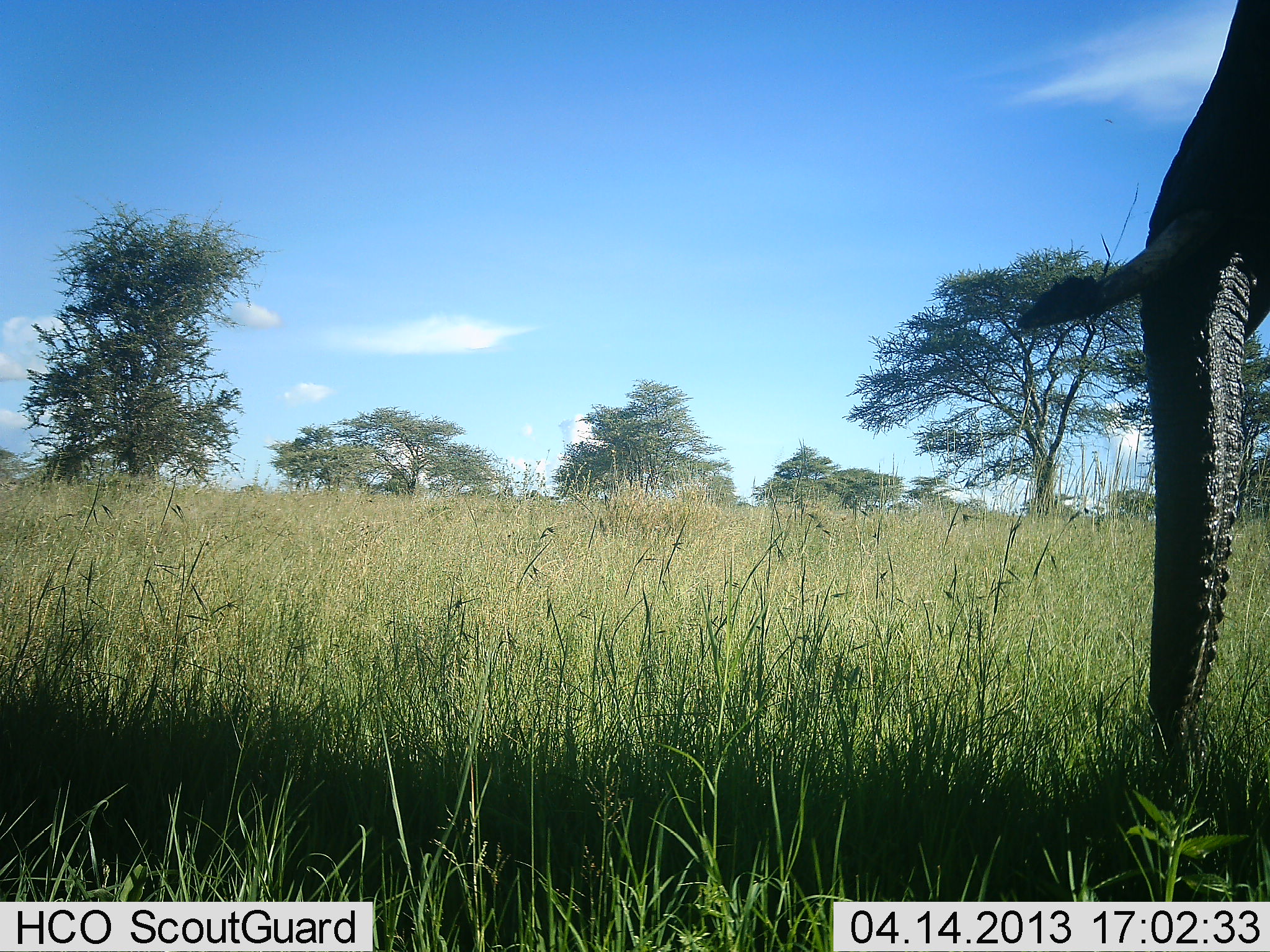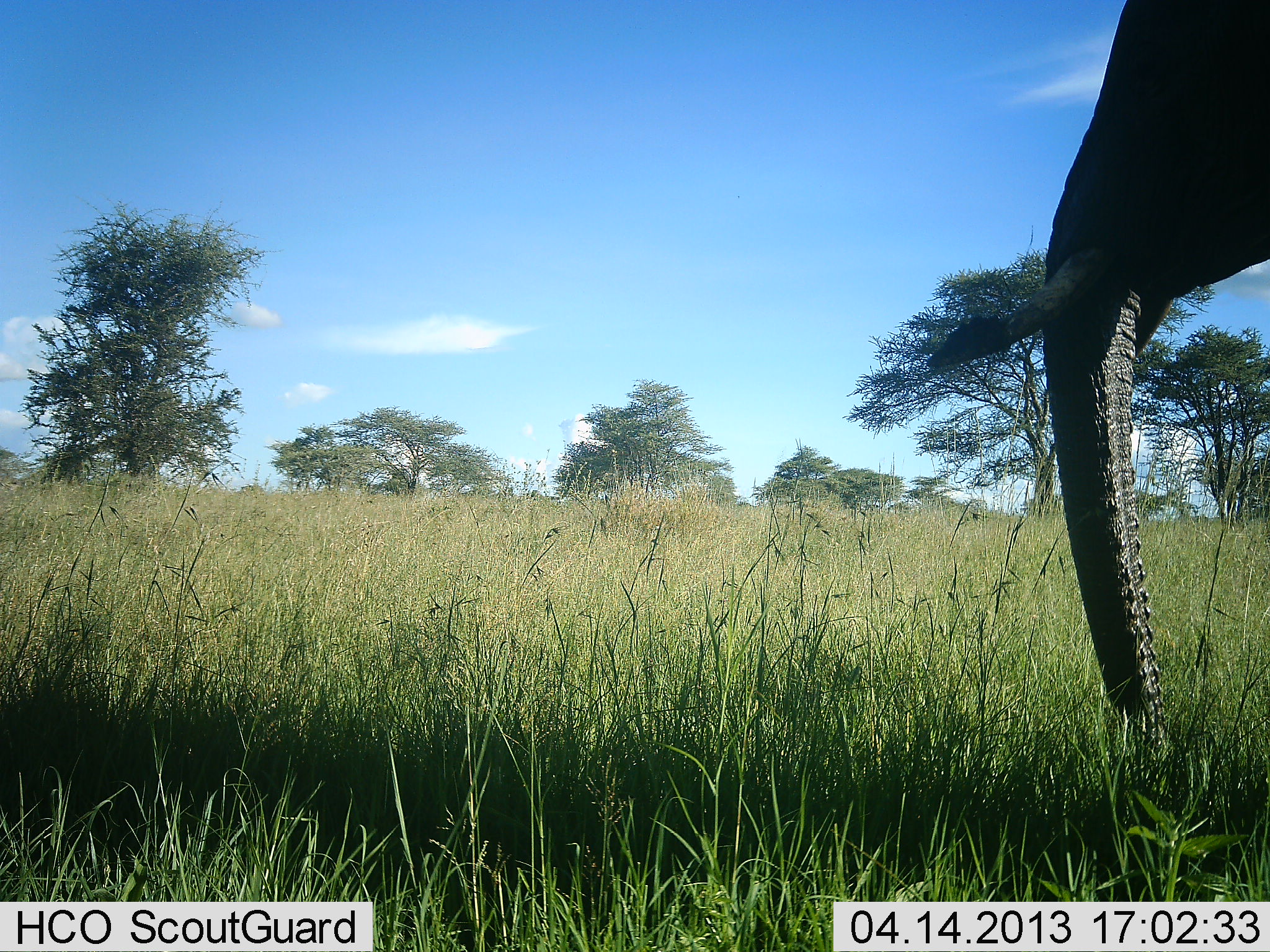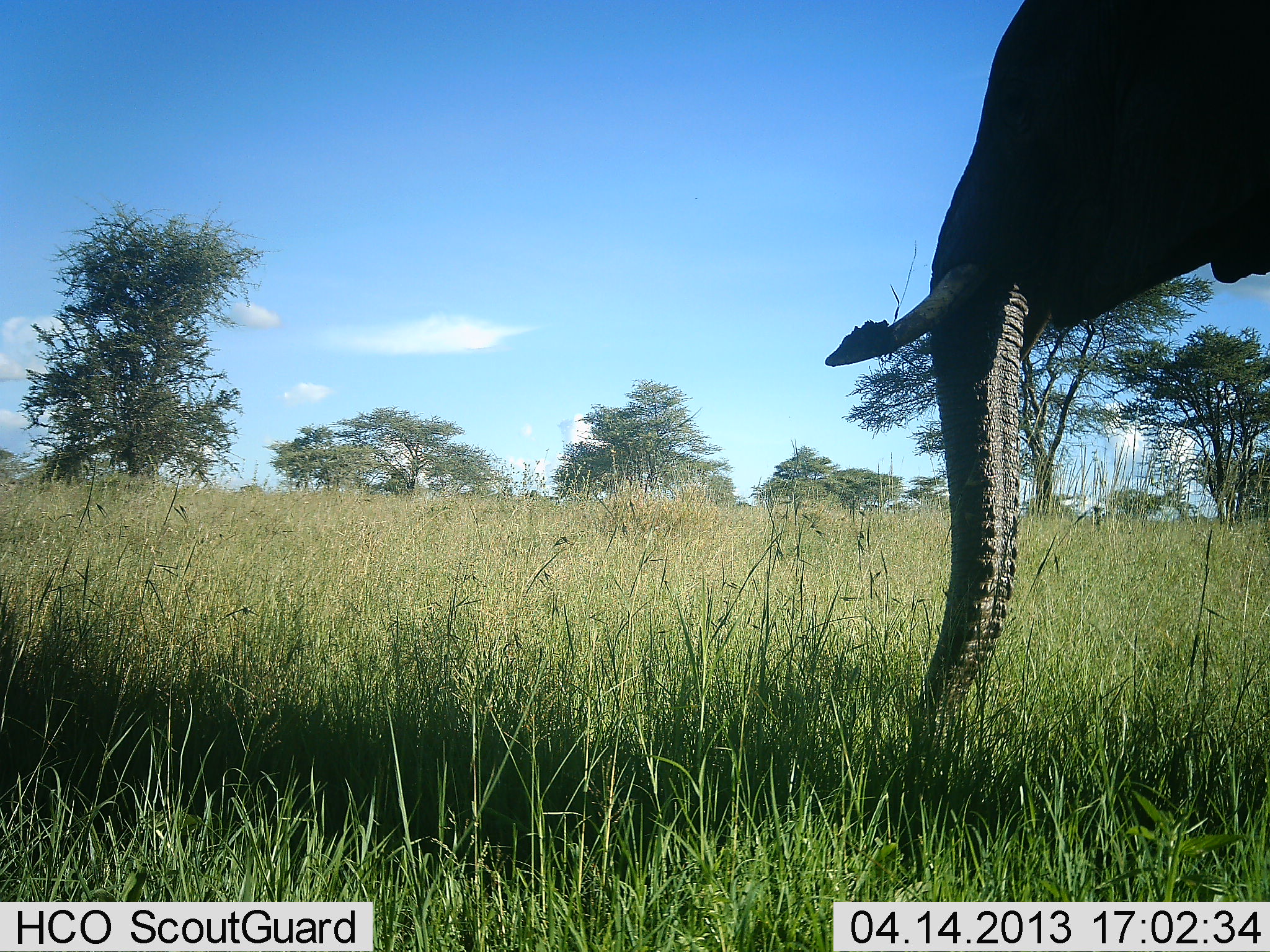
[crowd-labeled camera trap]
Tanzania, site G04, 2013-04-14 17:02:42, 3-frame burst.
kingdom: Animalia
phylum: Chordata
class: Mammalia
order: Proboscidea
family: Elephantidae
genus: Loxodonta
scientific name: Loxodonta africana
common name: african bush elephant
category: elephant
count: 1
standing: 13%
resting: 0%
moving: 78%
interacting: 4%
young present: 0%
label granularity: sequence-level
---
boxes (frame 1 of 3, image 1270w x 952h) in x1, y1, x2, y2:
animal: 1016, 0, 1270, 774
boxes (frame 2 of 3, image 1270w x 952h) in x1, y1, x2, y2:
animal: 929, 0, 1270, 762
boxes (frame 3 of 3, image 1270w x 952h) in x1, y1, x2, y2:
animal: 827, 0, 1270, 720